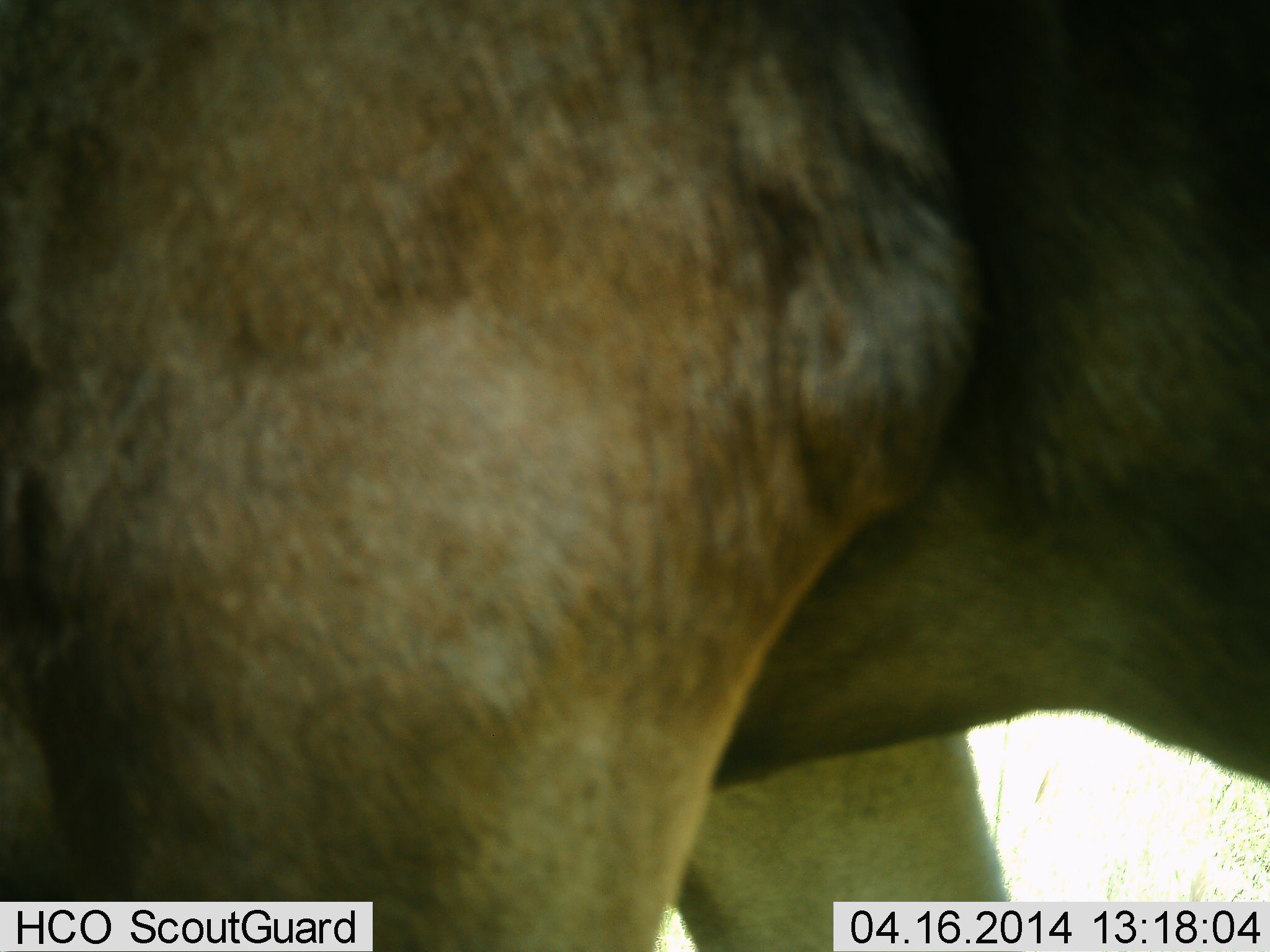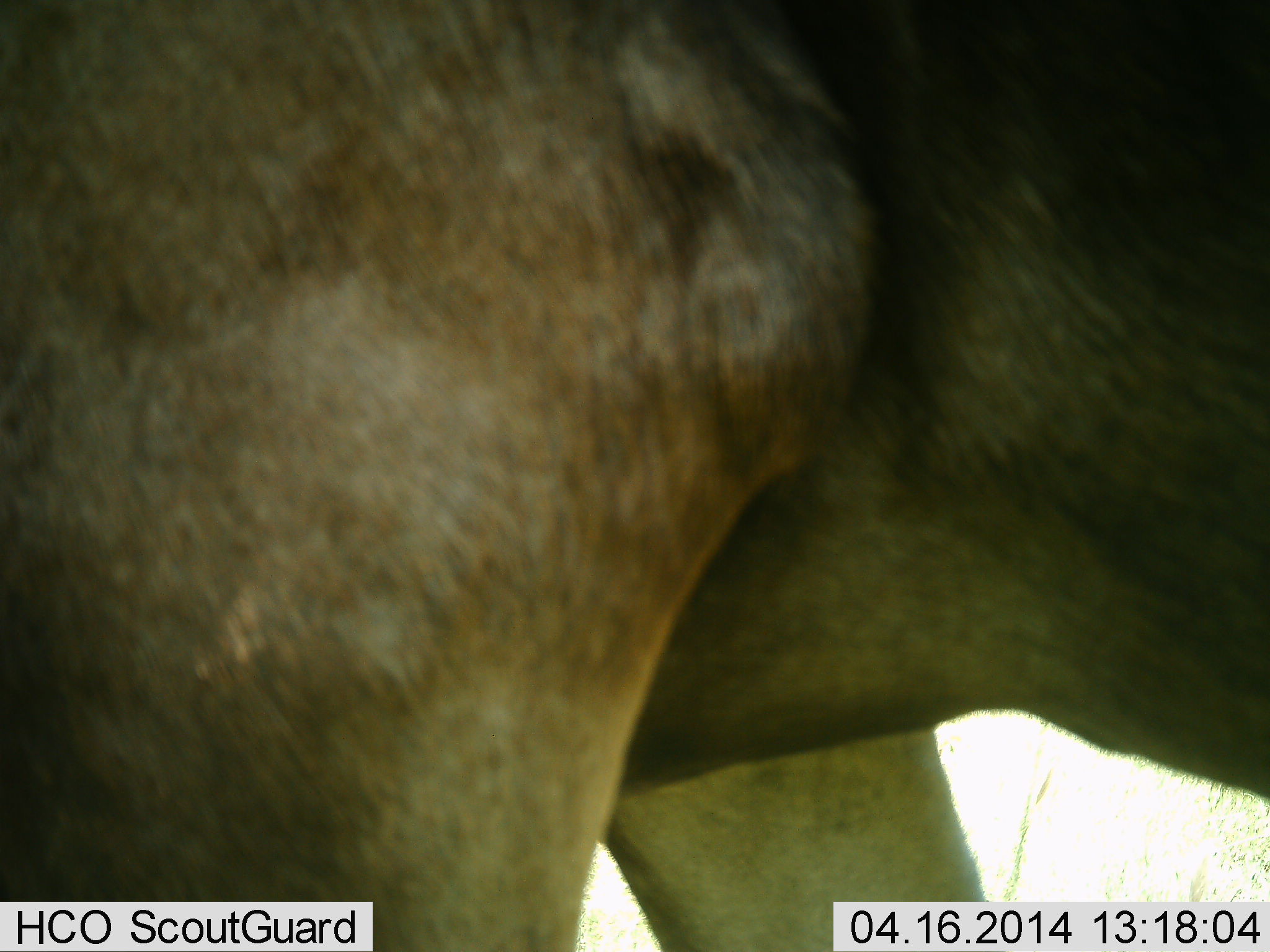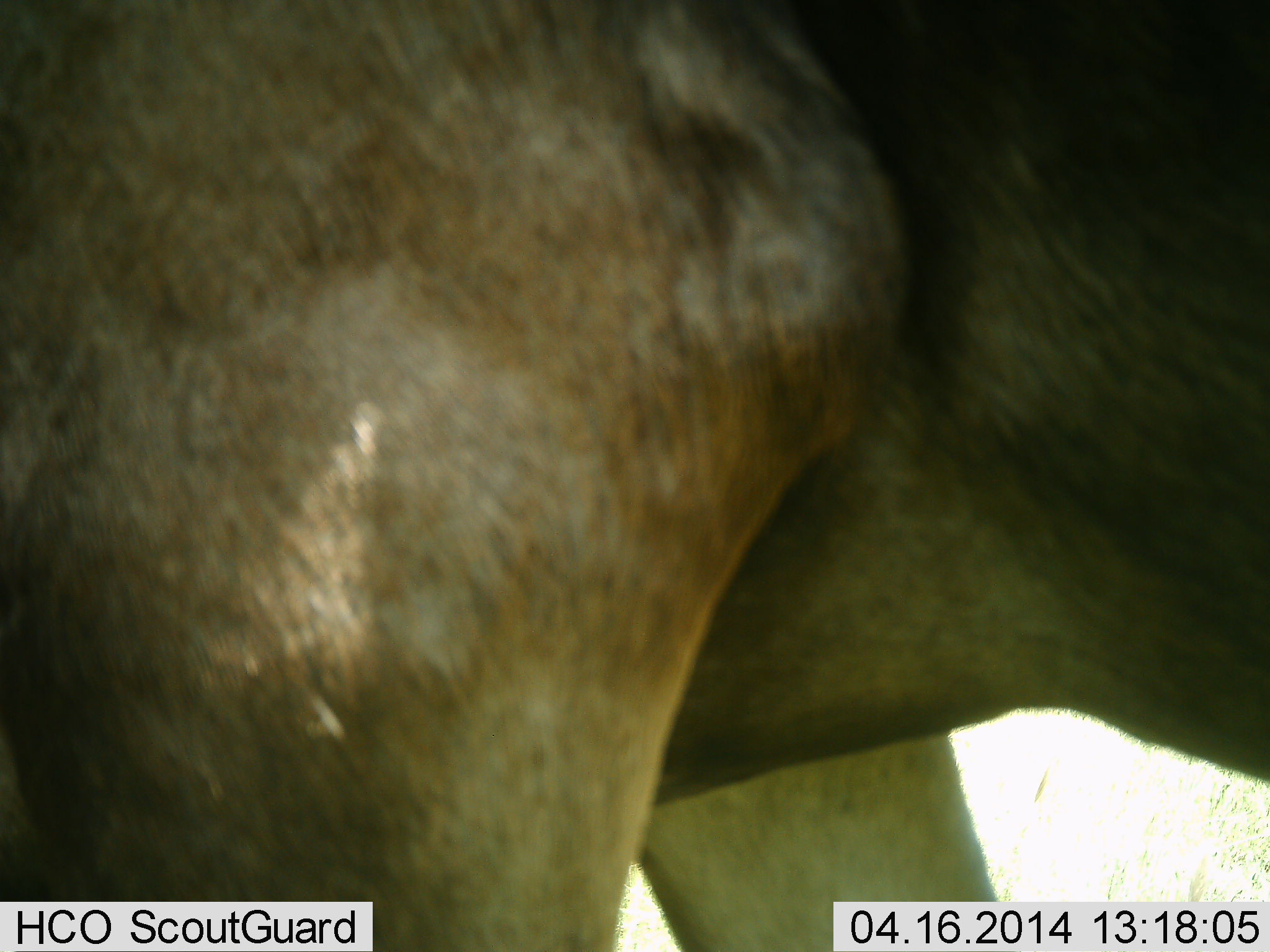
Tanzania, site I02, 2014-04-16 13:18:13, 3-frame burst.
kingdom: Animalia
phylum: Chordata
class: Mammalia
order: Artiodactyla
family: Bovidae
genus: Connochaetes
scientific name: Connochaetes taurinus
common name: blue wildebeest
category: wildebeest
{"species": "wildebeest (blue wildebeest) (Connochaetes taurinus)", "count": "1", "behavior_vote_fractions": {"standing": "100%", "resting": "0%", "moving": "0%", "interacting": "0%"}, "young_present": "0%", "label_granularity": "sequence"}